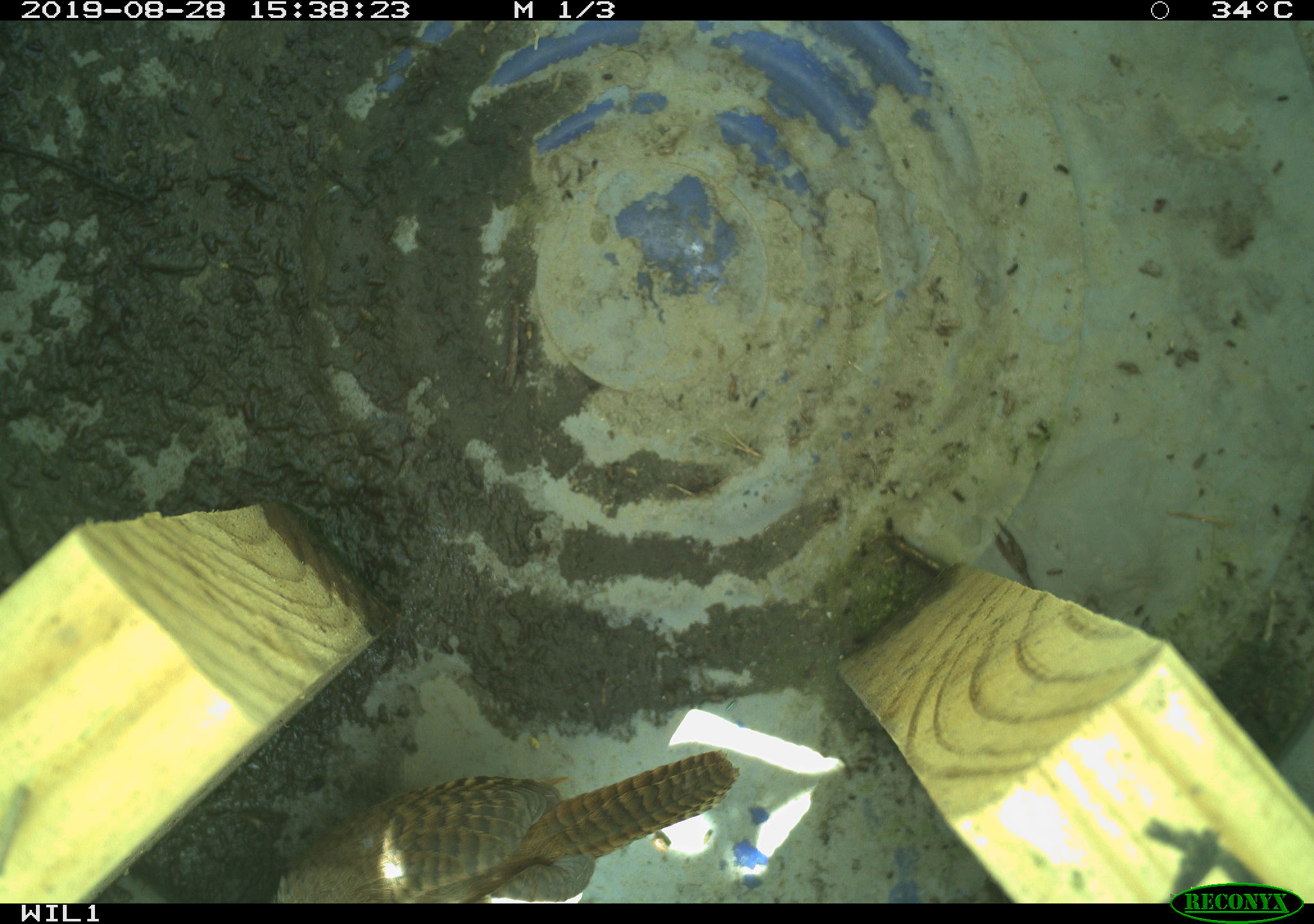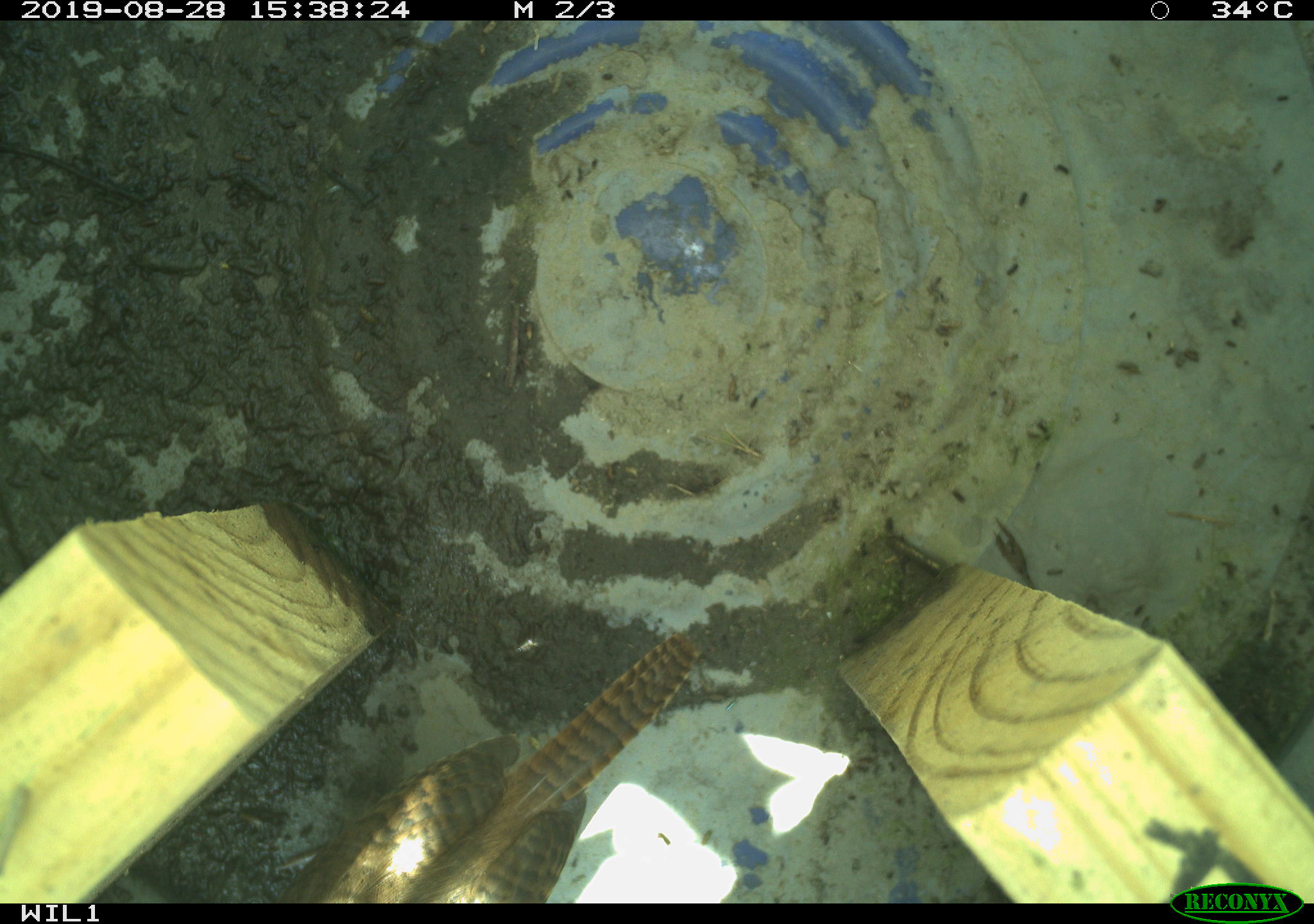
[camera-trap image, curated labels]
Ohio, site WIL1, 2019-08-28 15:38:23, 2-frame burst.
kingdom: Animalia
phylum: Chordata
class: Aves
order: Passeriformes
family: Troglodytidae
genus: Troglodytes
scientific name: Troglodytes aedon aedon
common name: northern house wren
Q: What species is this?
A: Northern house wren (Troglodytes aedon aedon).